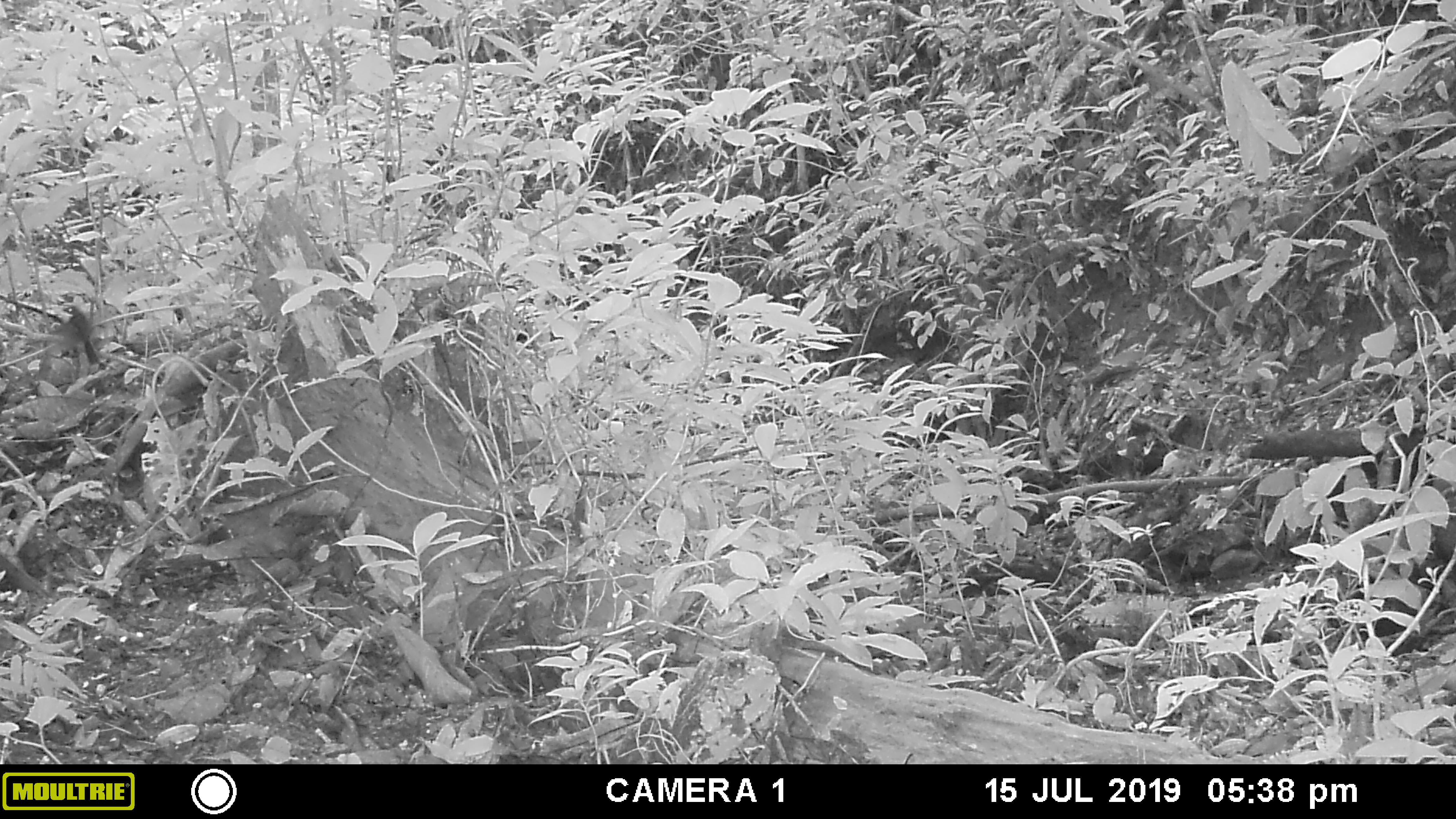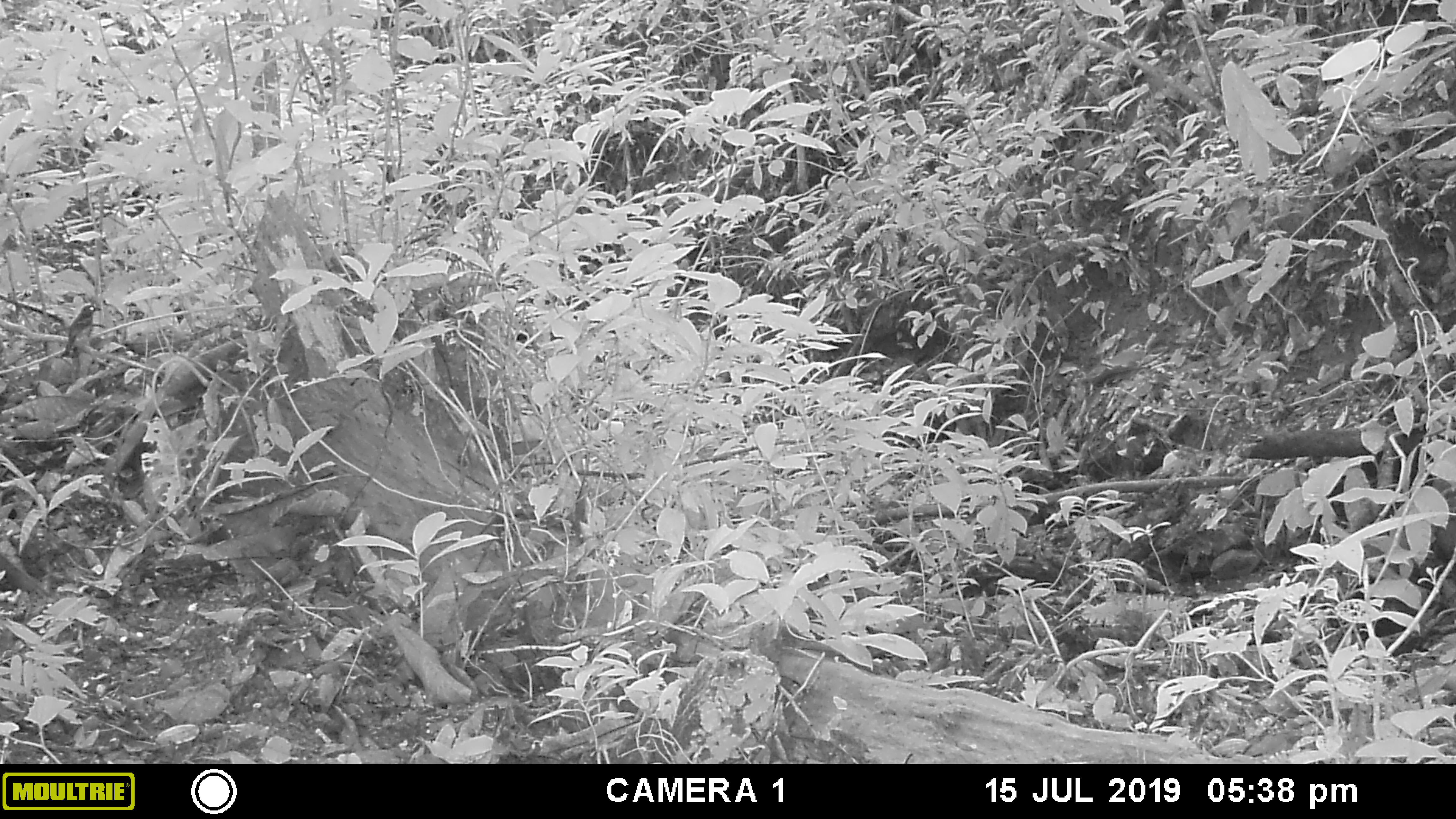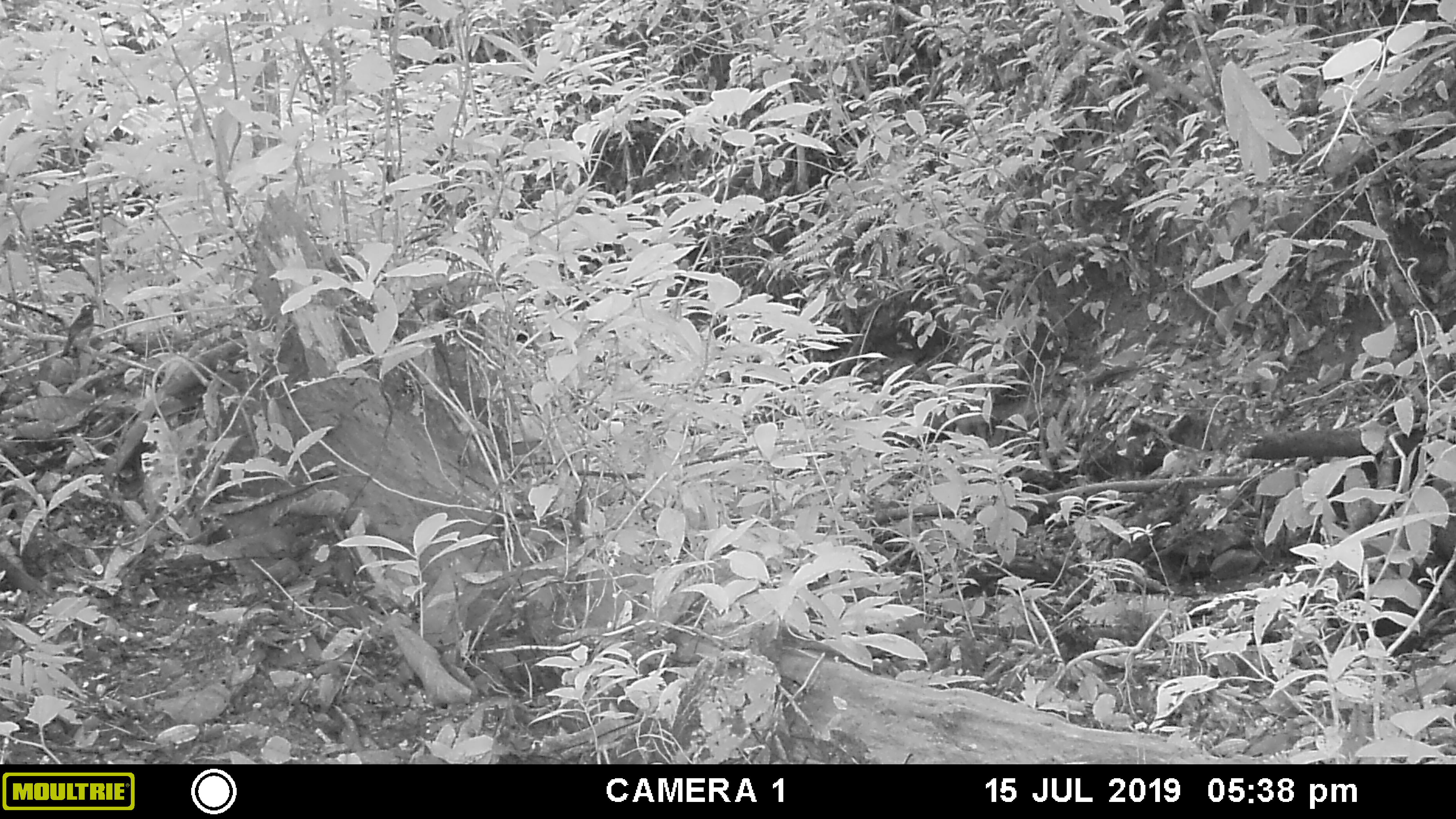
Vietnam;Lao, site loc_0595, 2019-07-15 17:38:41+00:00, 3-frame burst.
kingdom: Animalia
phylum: Chordata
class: Aves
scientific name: Aves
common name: bird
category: unidentified bird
Unidentified bird (bird) (Aves). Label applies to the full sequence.